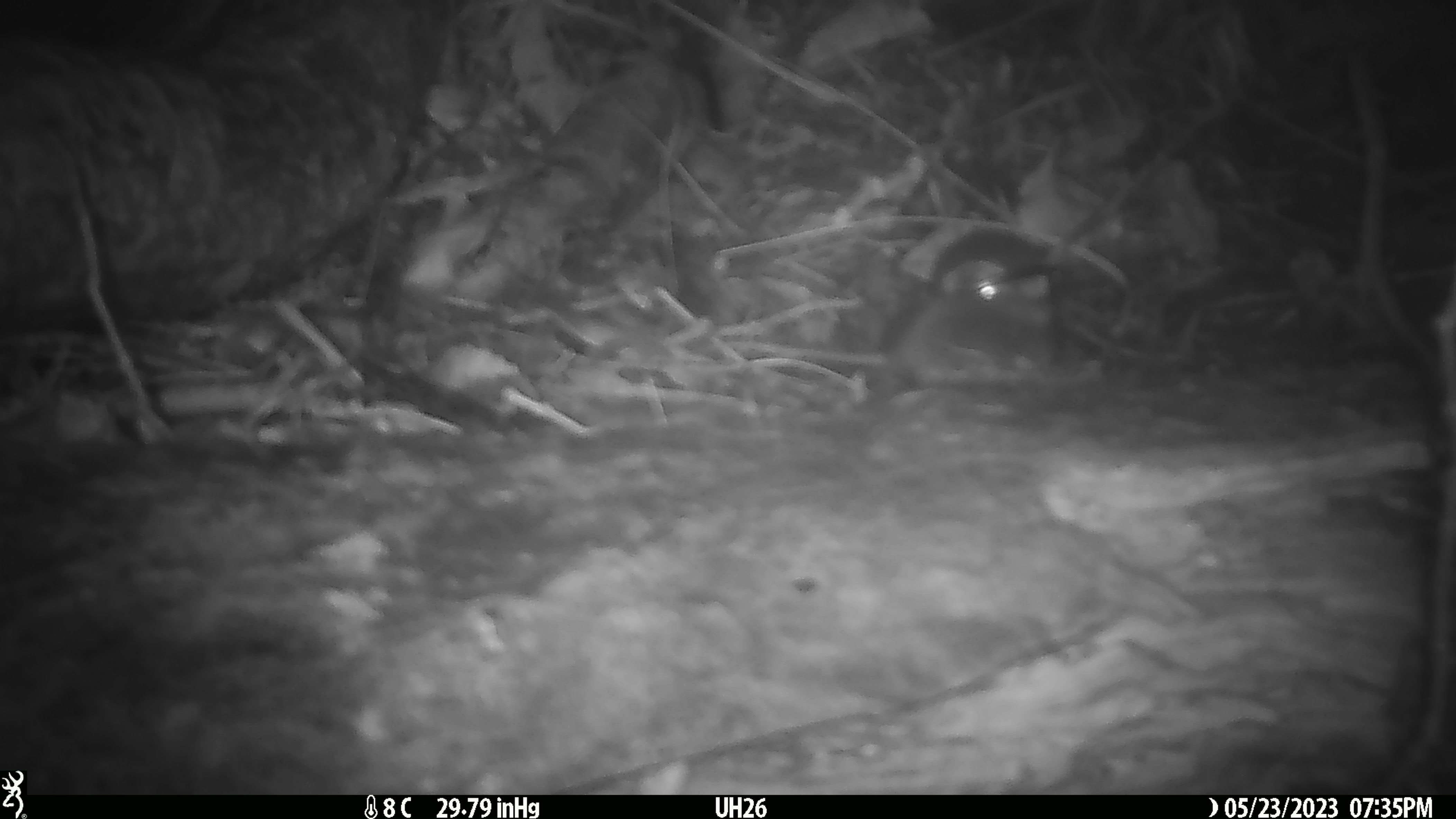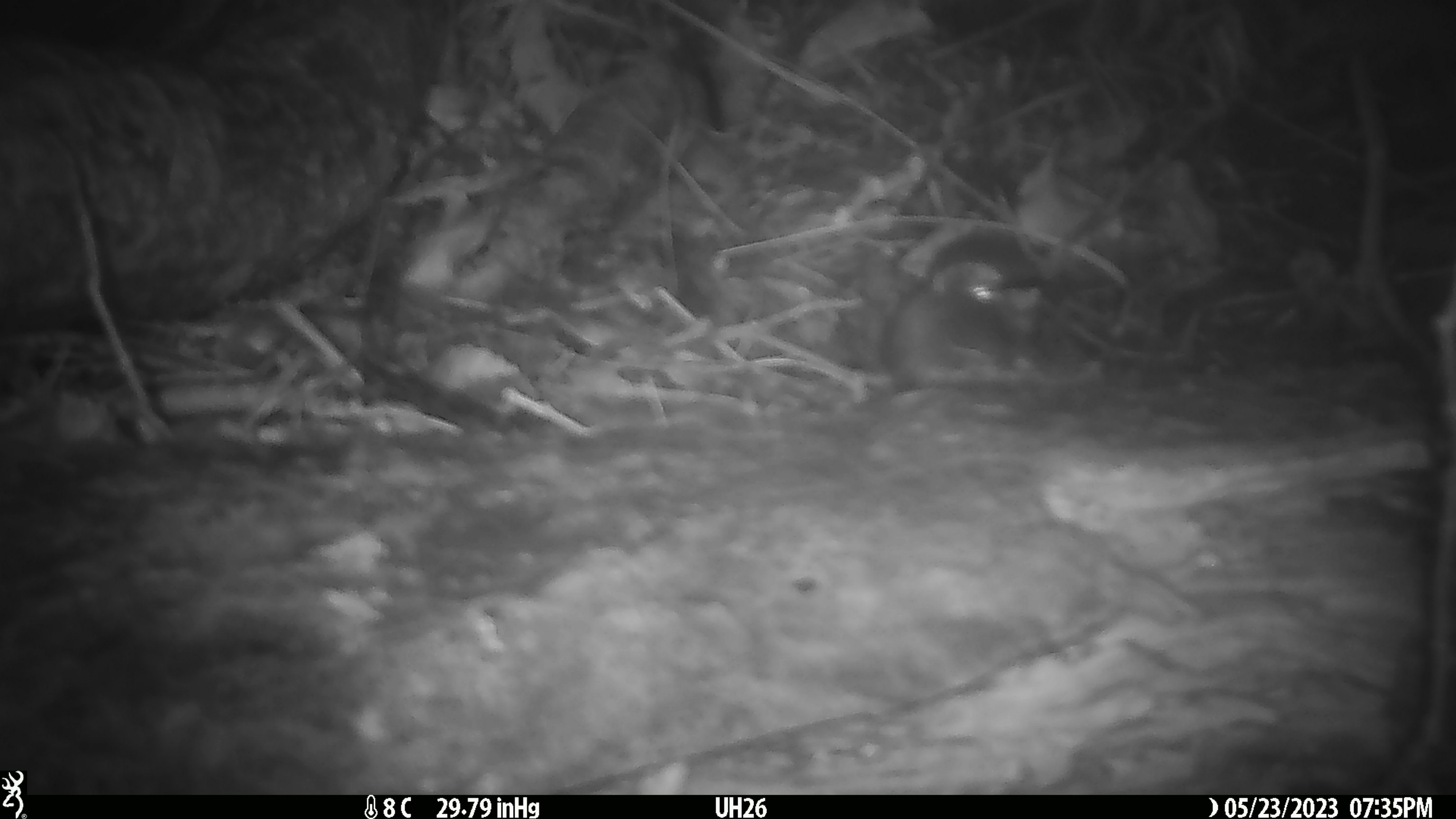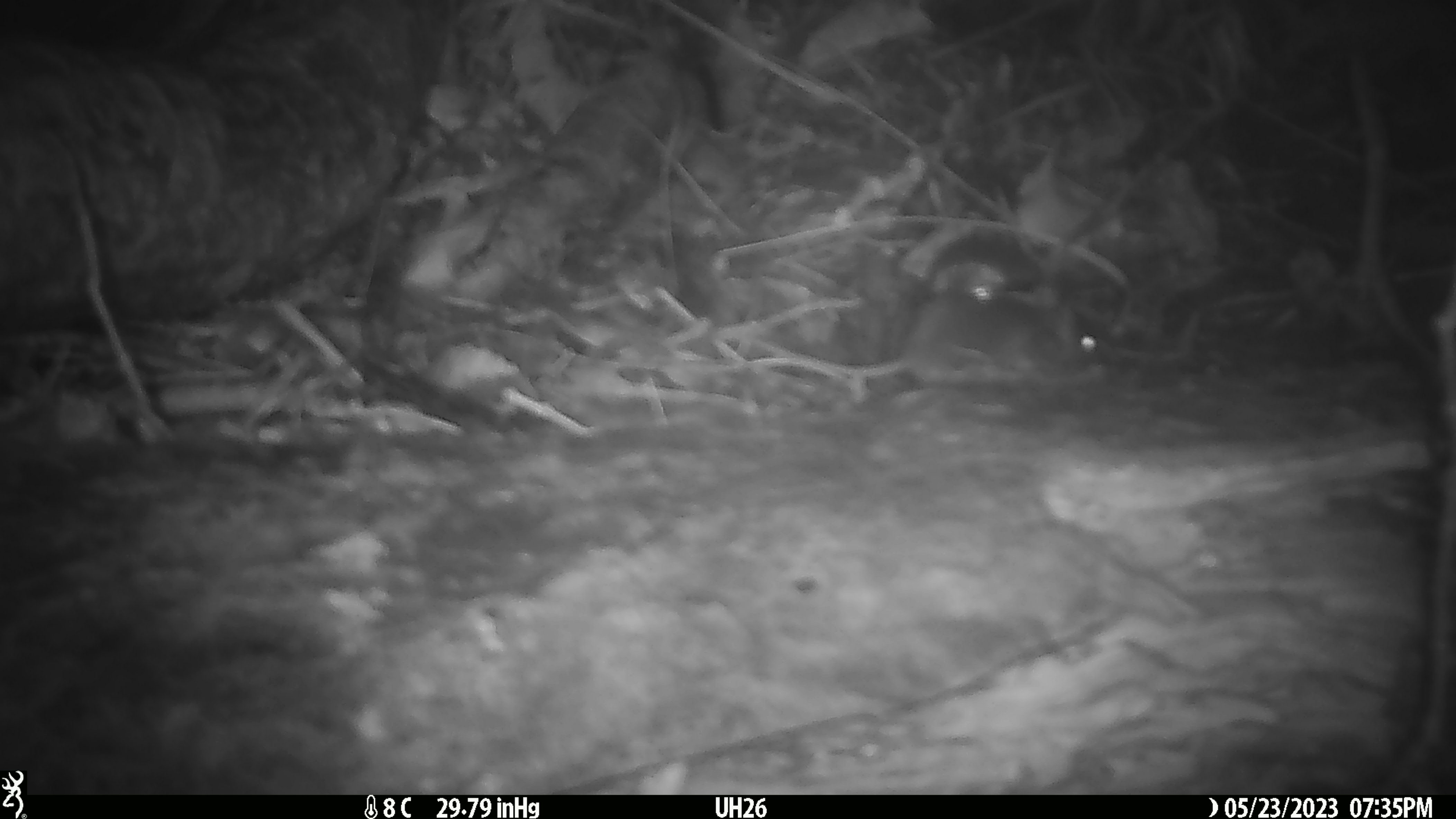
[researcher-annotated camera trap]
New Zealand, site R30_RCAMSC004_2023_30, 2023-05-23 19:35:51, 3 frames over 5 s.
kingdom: Animalia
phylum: Chordata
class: Mammalia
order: Rodentia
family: Muridae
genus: Mus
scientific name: Mus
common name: mouse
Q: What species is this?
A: Mouse (Mus).